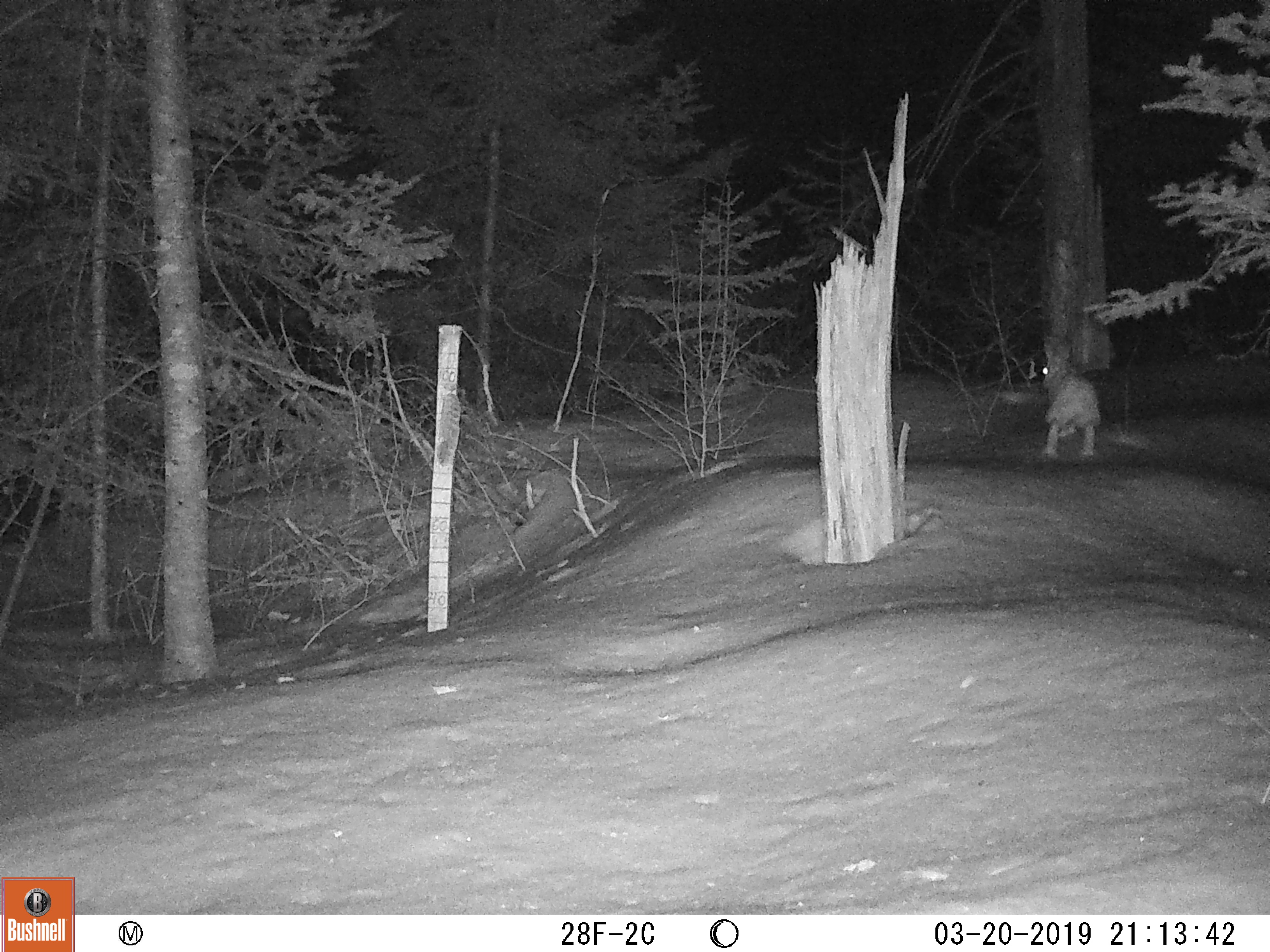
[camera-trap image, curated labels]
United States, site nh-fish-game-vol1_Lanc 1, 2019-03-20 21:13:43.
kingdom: Animalia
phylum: Chordata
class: Mammalia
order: Lagomorpha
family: Leporidae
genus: Lepus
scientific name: Lepus americanus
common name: snowshoe hare